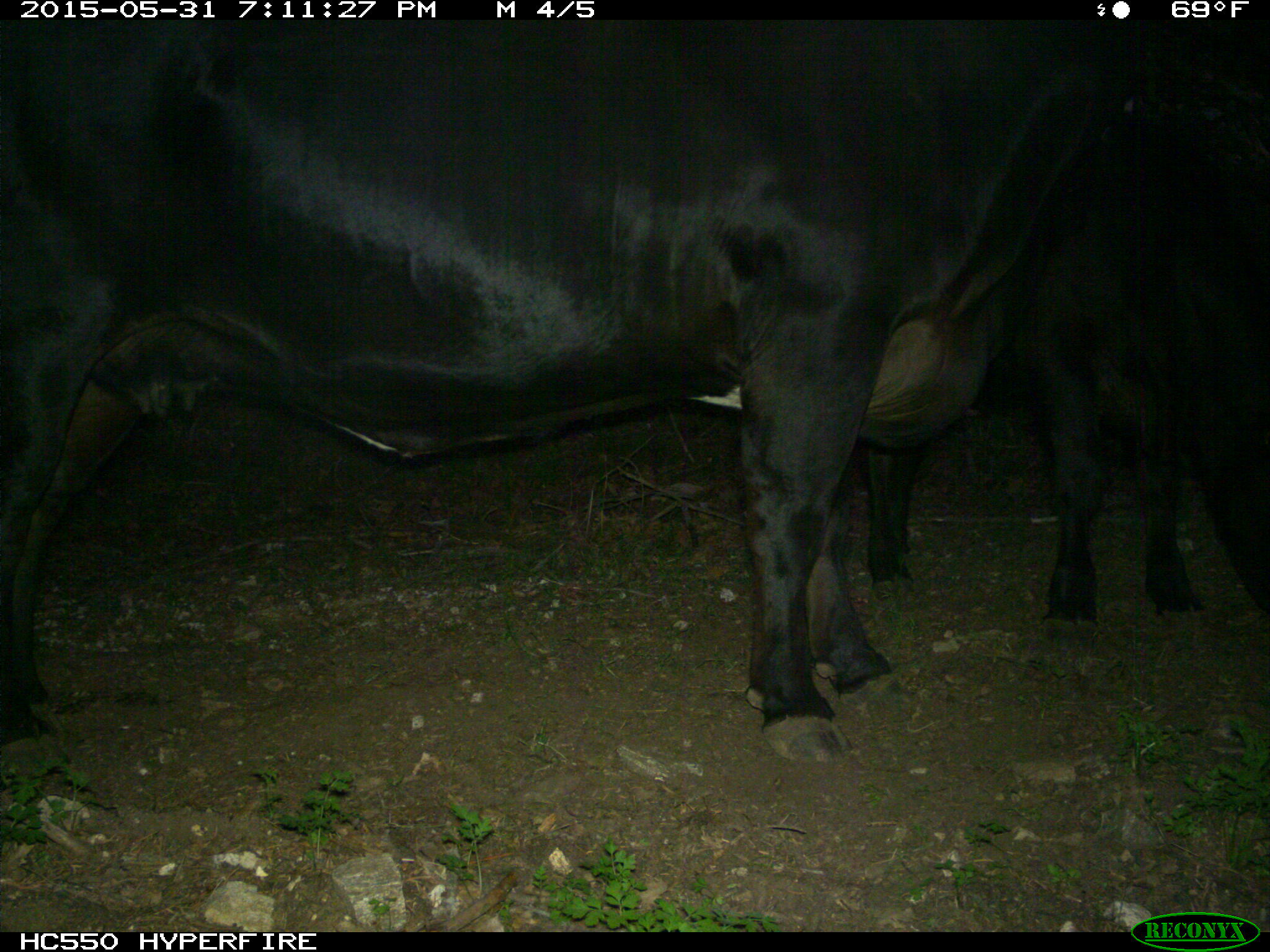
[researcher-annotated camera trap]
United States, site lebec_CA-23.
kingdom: Animalia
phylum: Chordata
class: Mammalia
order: Artiodactyla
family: Bovidae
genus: Bos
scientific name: Bos taurus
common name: domestic cow